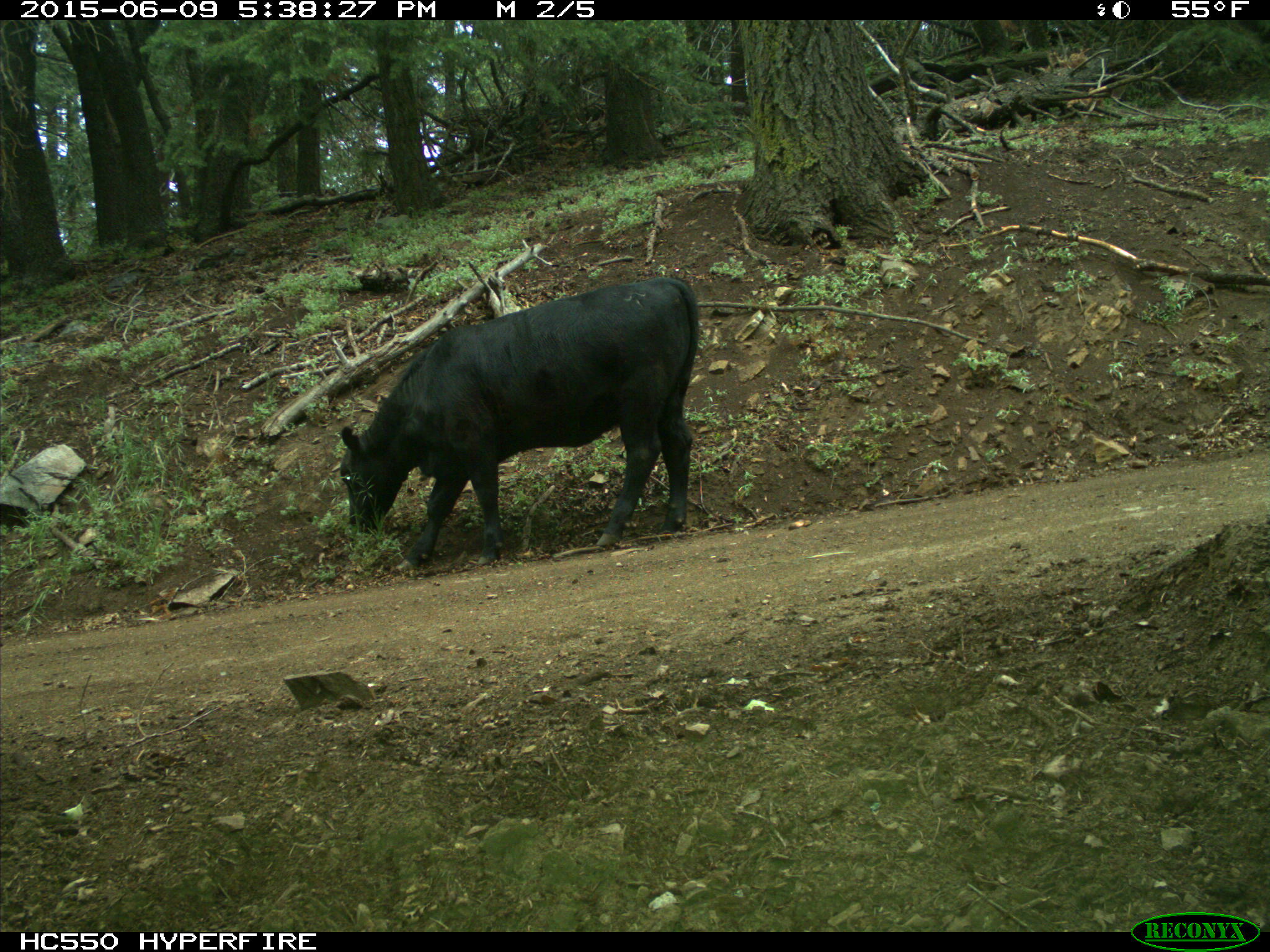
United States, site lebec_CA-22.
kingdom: Animalia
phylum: Chordata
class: Mammalia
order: Artiodactyla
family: Bovidae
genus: Bos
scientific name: Bos taurus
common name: domestic cow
Bos taurus (domestic cow).